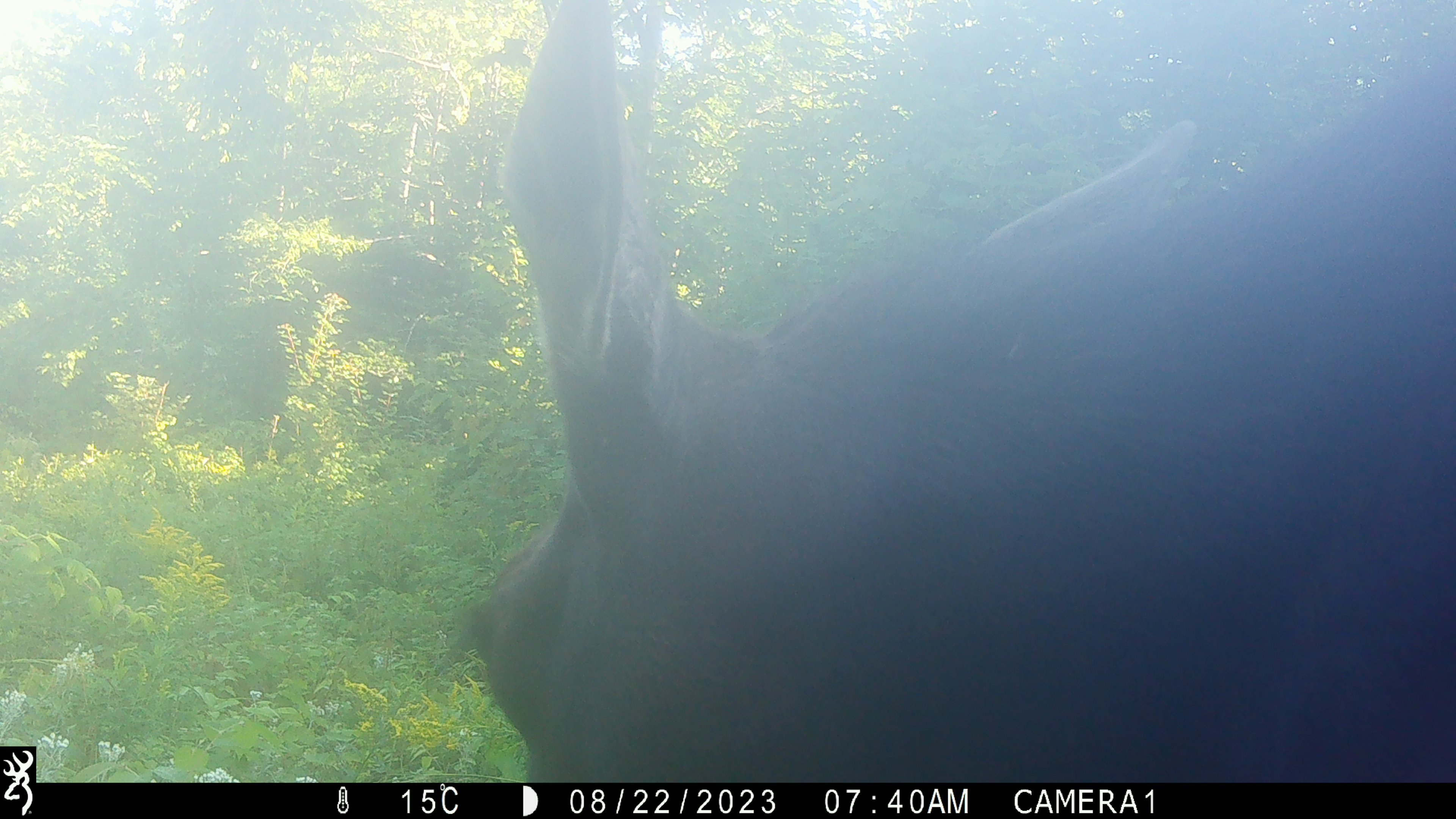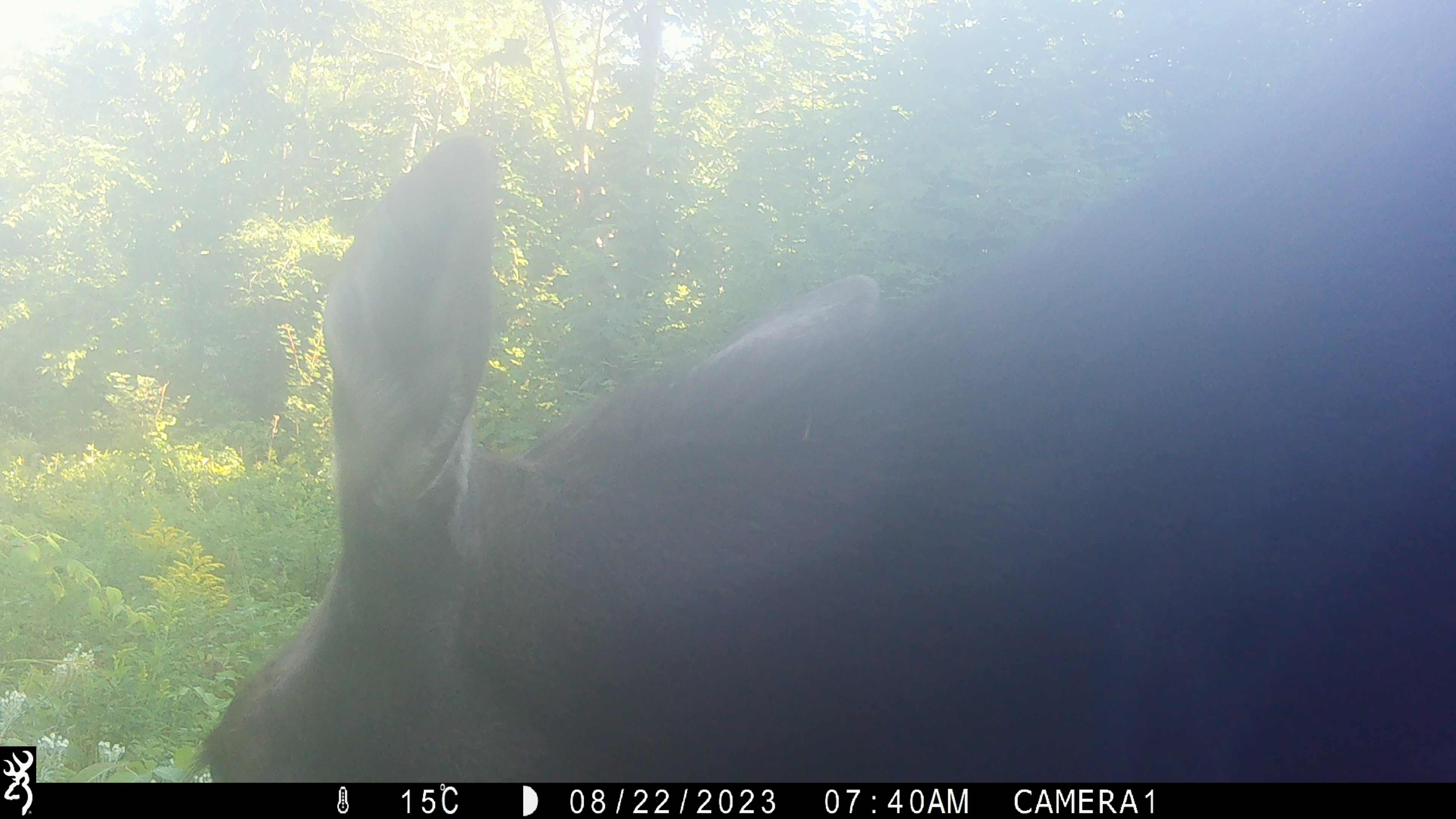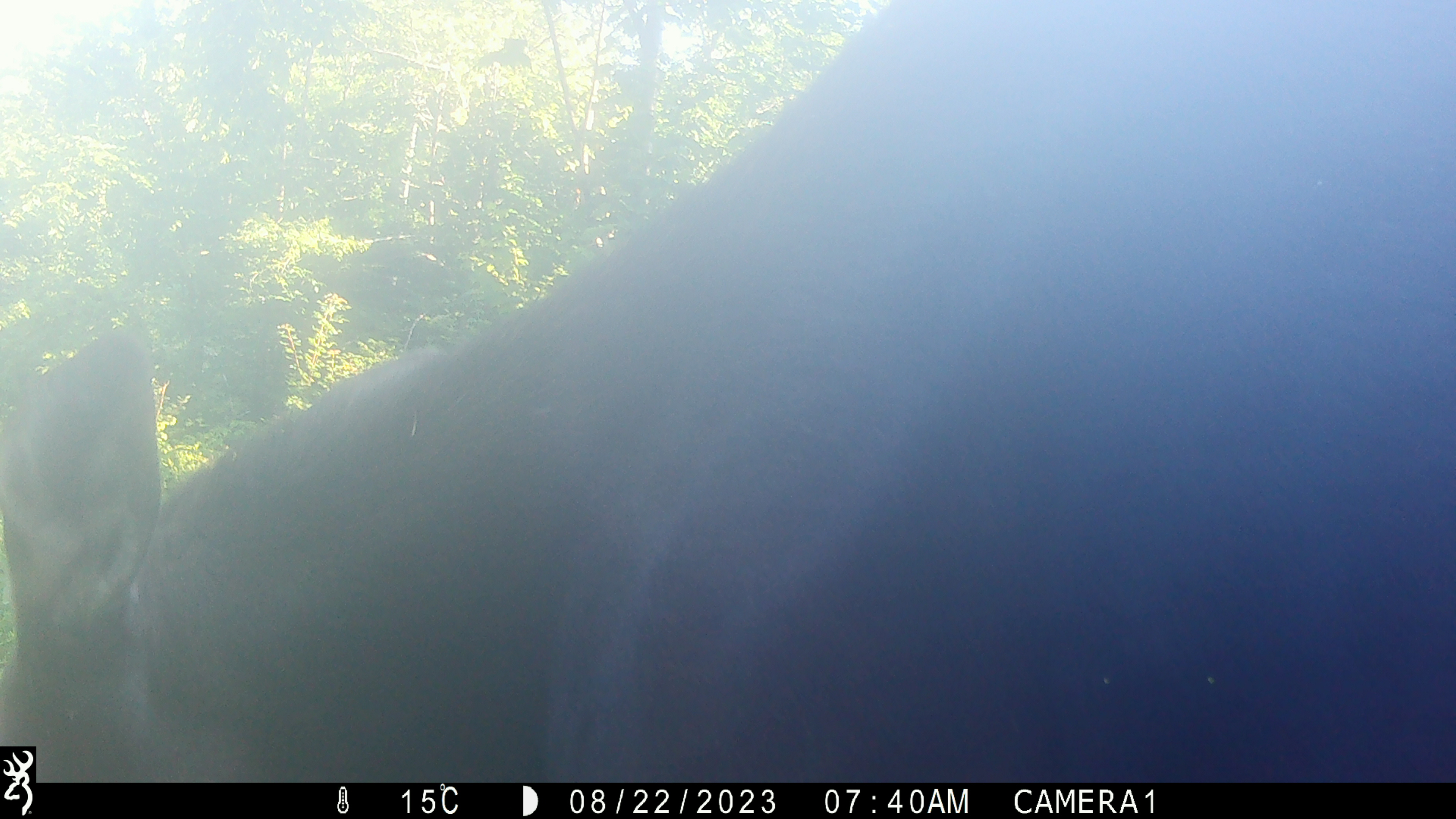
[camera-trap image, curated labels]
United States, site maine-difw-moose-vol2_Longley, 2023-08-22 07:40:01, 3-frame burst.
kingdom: Animalia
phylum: Chordata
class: Mammalia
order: Artiodactyla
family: Cervidae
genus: Alces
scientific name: Alces alces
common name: moose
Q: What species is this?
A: Moose (Alces alces).